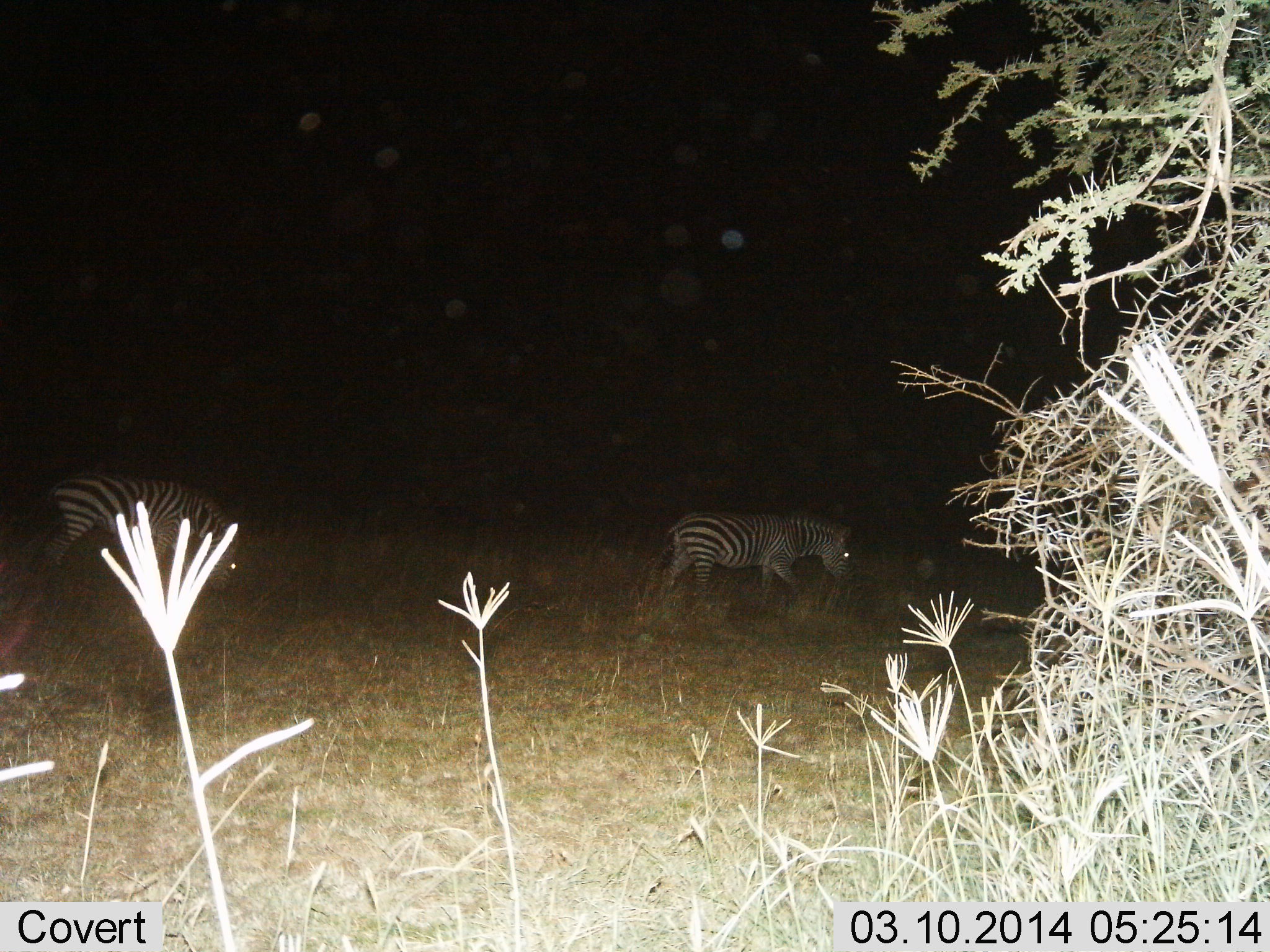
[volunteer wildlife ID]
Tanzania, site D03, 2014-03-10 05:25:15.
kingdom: Animalia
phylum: Chordata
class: Mammalia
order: Perissodactyla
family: Equidae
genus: Equus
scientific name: Equus quagga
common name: plains zebra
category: zebra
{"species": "zebra (plains zebra) (Equus quagga)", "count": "2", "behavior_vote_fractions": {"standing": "19%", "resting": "0%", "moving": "69%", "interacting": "1%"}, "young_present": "0%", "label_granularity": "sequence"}